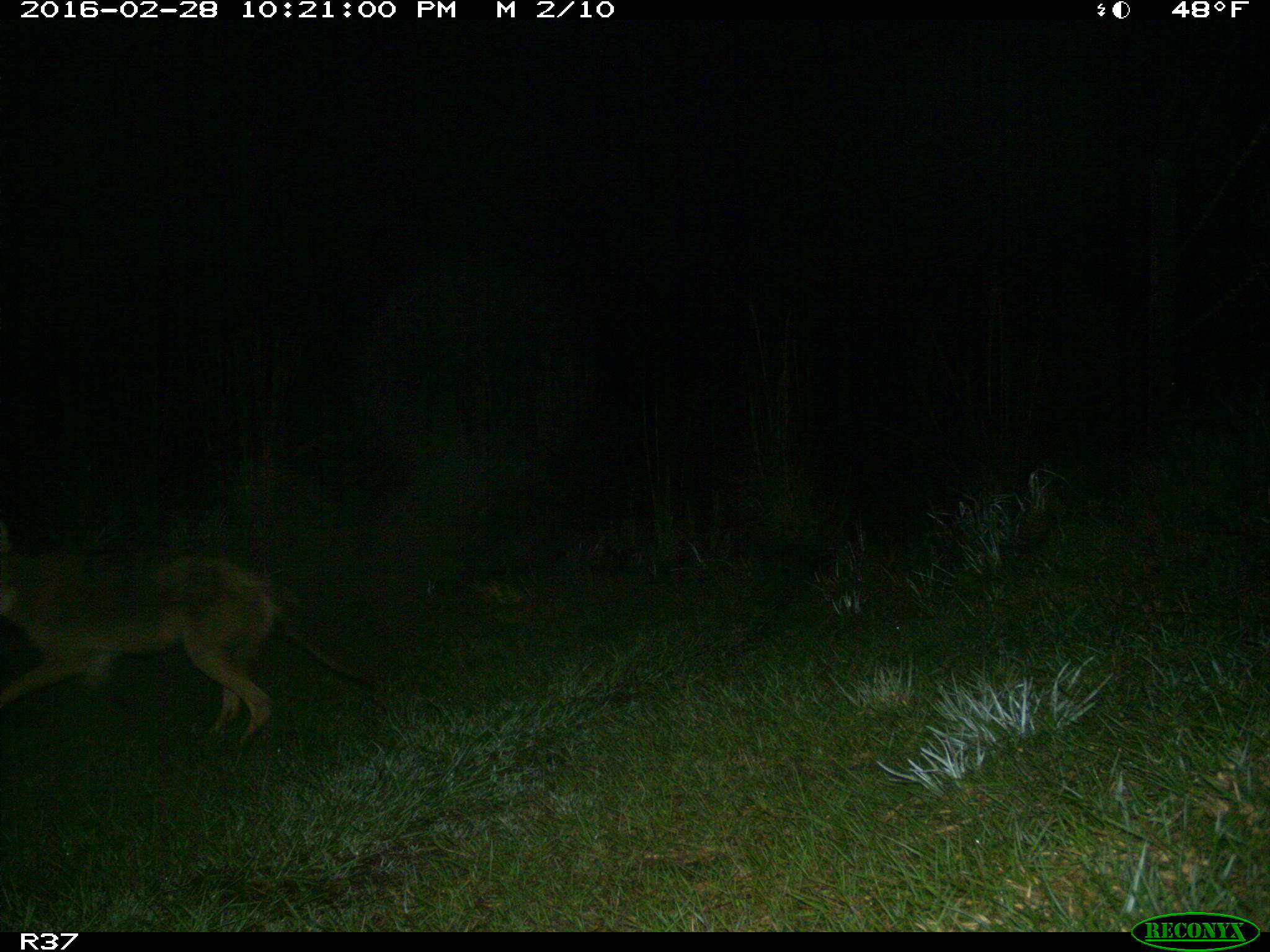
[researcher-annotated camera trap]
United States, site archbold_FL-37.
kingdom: Animalia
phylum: Chordata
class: Mammalia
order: Carnivora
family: Canidae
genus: Canis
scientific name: Canis latrans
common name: coyote